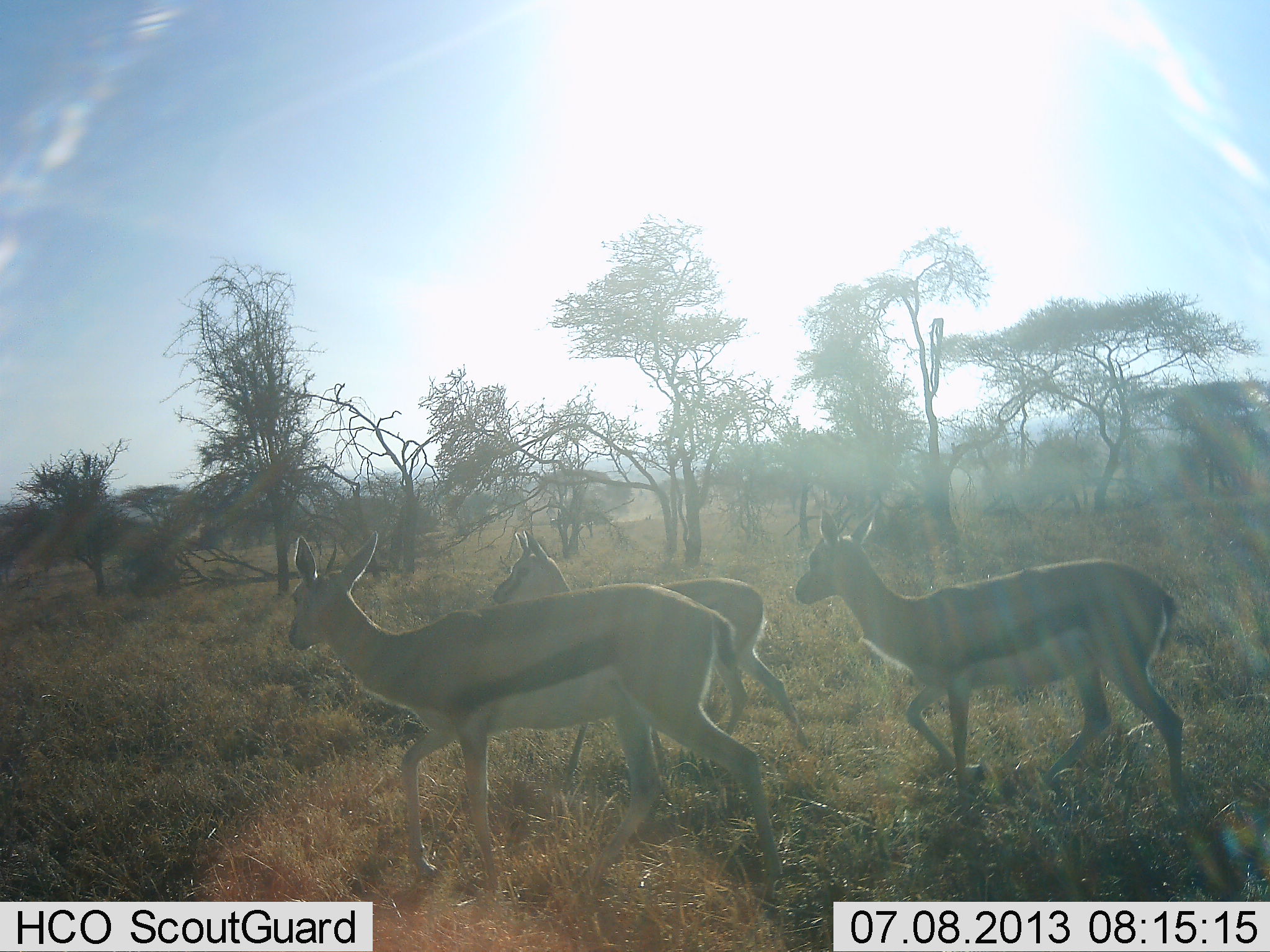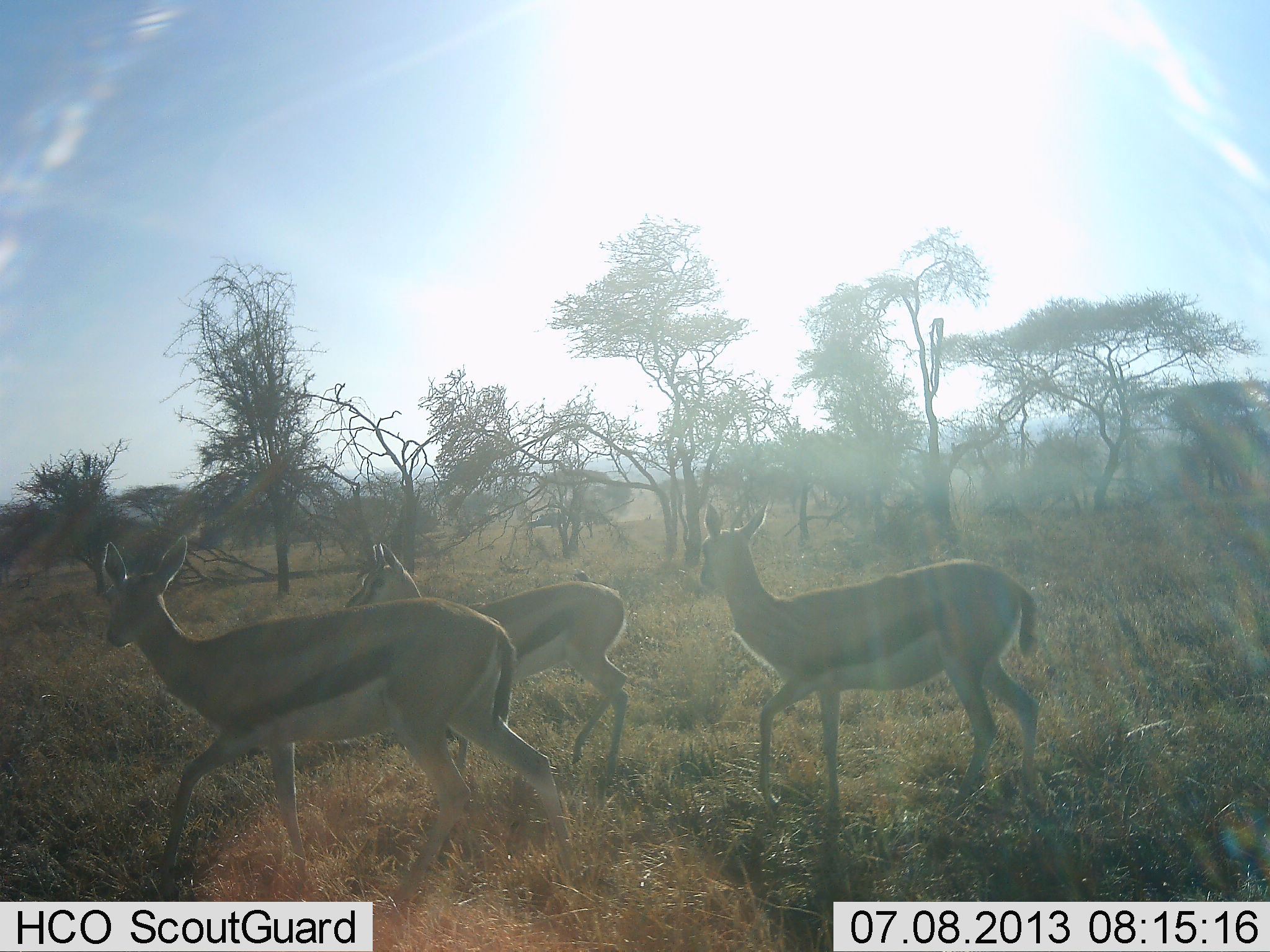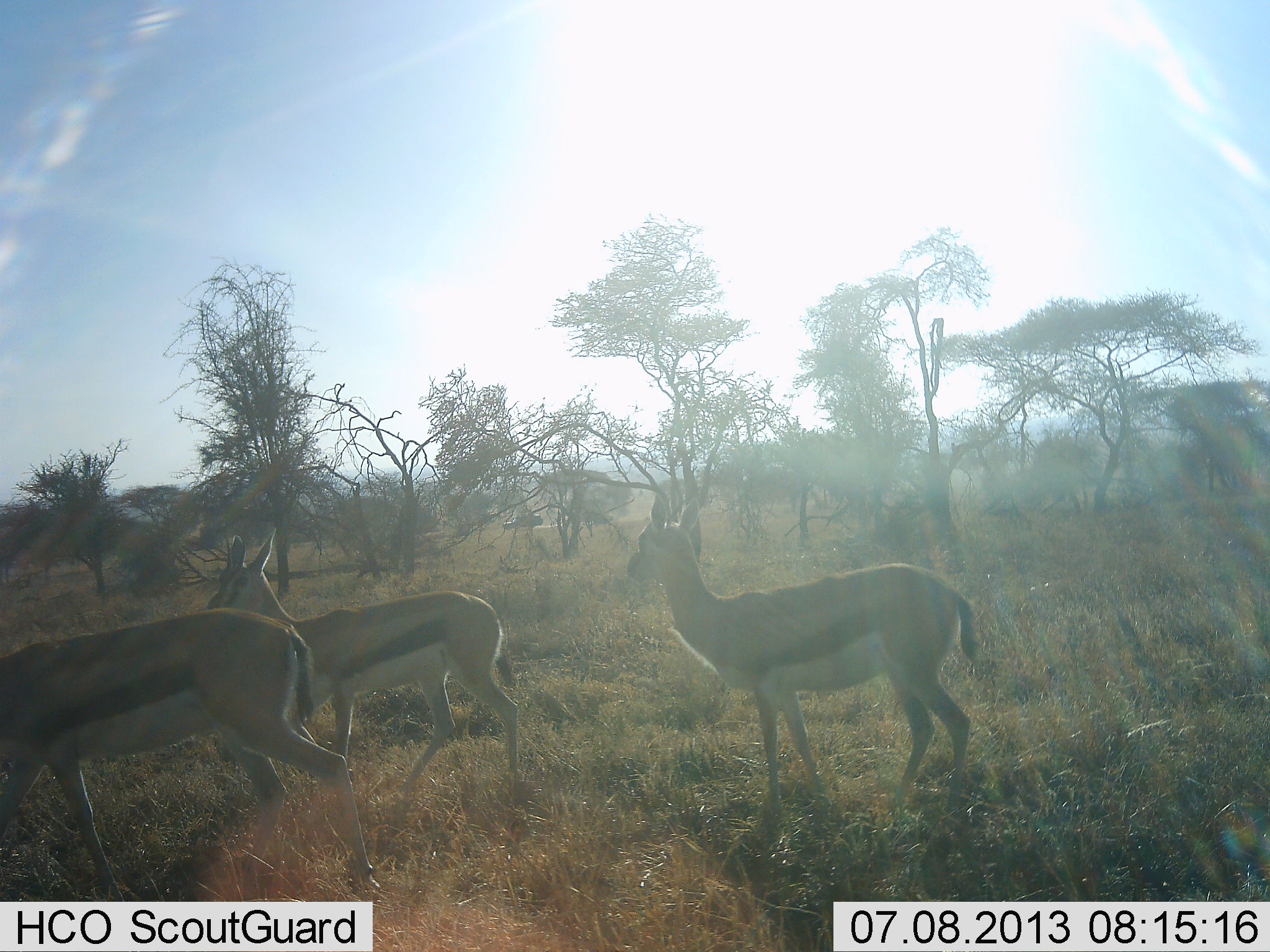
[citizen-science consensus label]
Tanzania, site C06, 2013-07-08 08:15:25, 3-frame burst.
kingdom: Animalia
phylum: Chordata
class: Mammalia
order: Artiodactyla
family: Bovidae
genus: Eudorcas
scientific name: Eudorcas thomsonii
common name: thomson's gazelle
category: gazellethomsons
Gazellethomsons (thomson's gazelle) (Eudorcas thomsonii), count 3. Behavior (volunteer vote fractions): standing 0%, resting 0%, moving 100%, interacting 4%. Young present (vote fraction): 8%. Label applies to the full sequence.